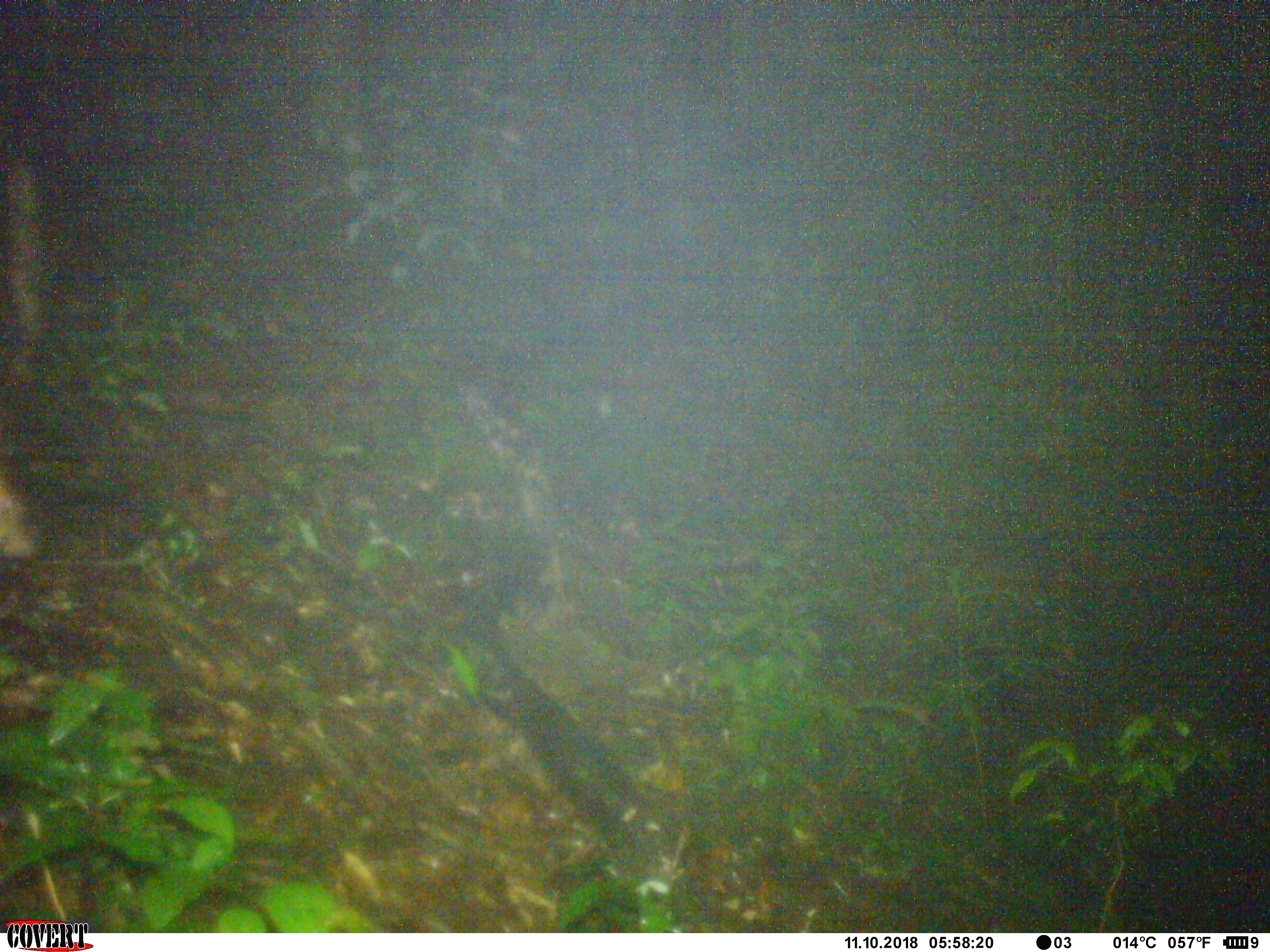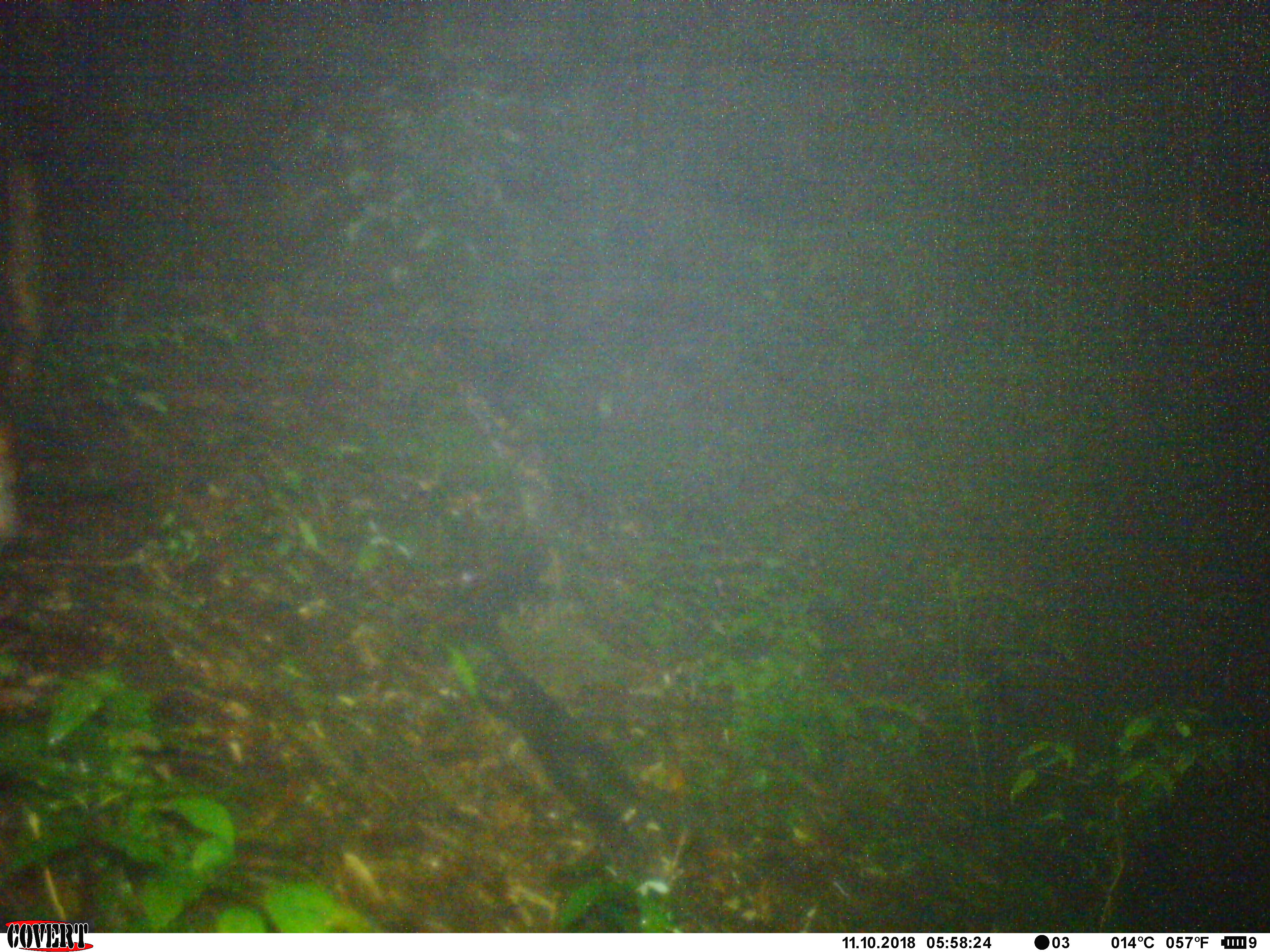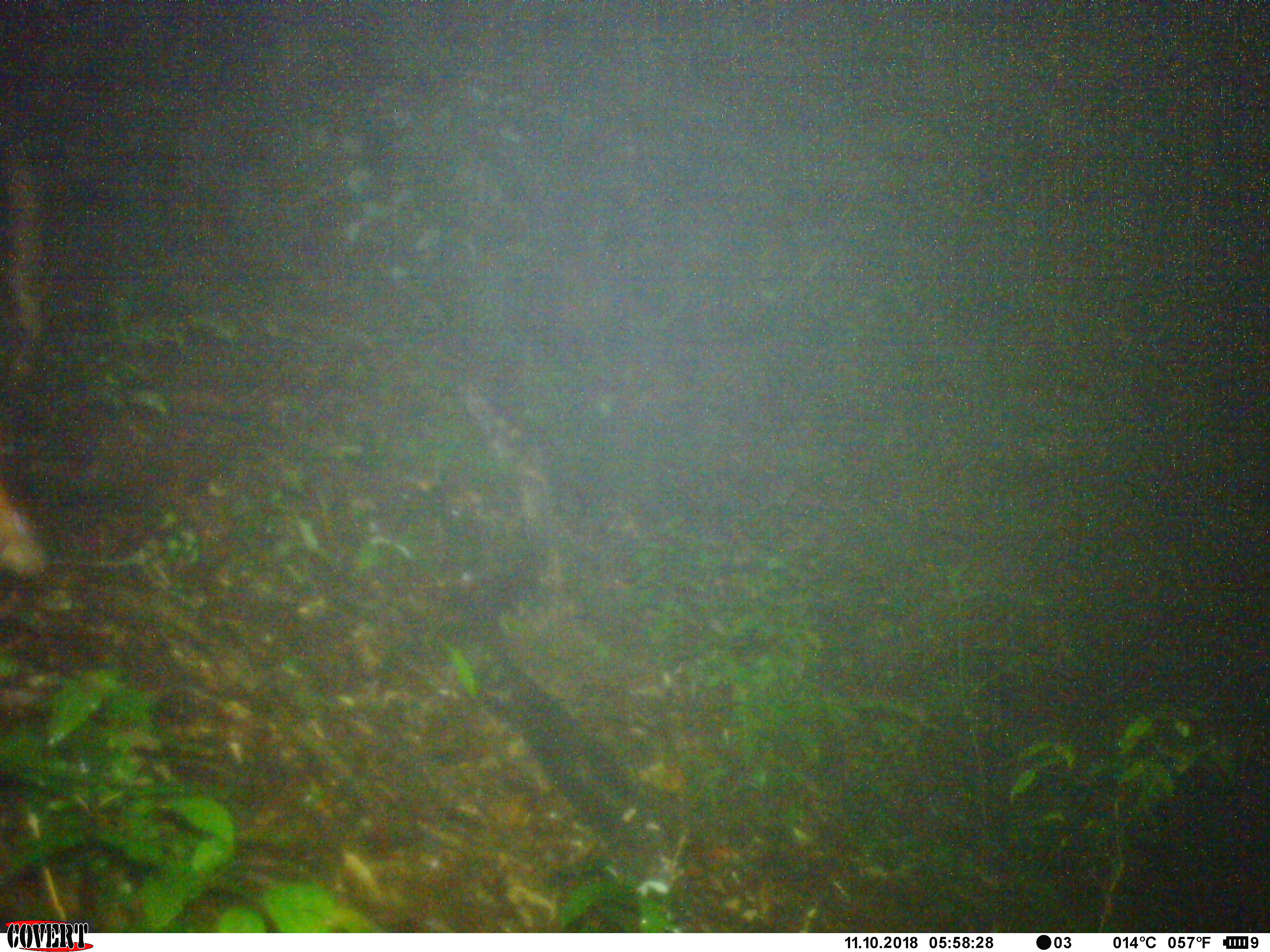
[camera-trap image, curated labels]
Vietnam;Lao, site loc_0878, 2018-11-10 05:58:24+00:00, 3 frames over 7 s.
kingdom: Animalia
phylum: Chordata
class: Mammalia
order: Artiodactyla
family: Cervidae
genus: Muntiacus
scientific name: Muntiacus rooseveltorum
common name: roosevelt's muntjac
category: roosevelts muntjac group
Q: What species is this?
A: Roosevelts muntjac group (roosevelt's muntjac) (Muntiacus rooseveltorum).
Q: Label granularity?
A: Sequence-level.